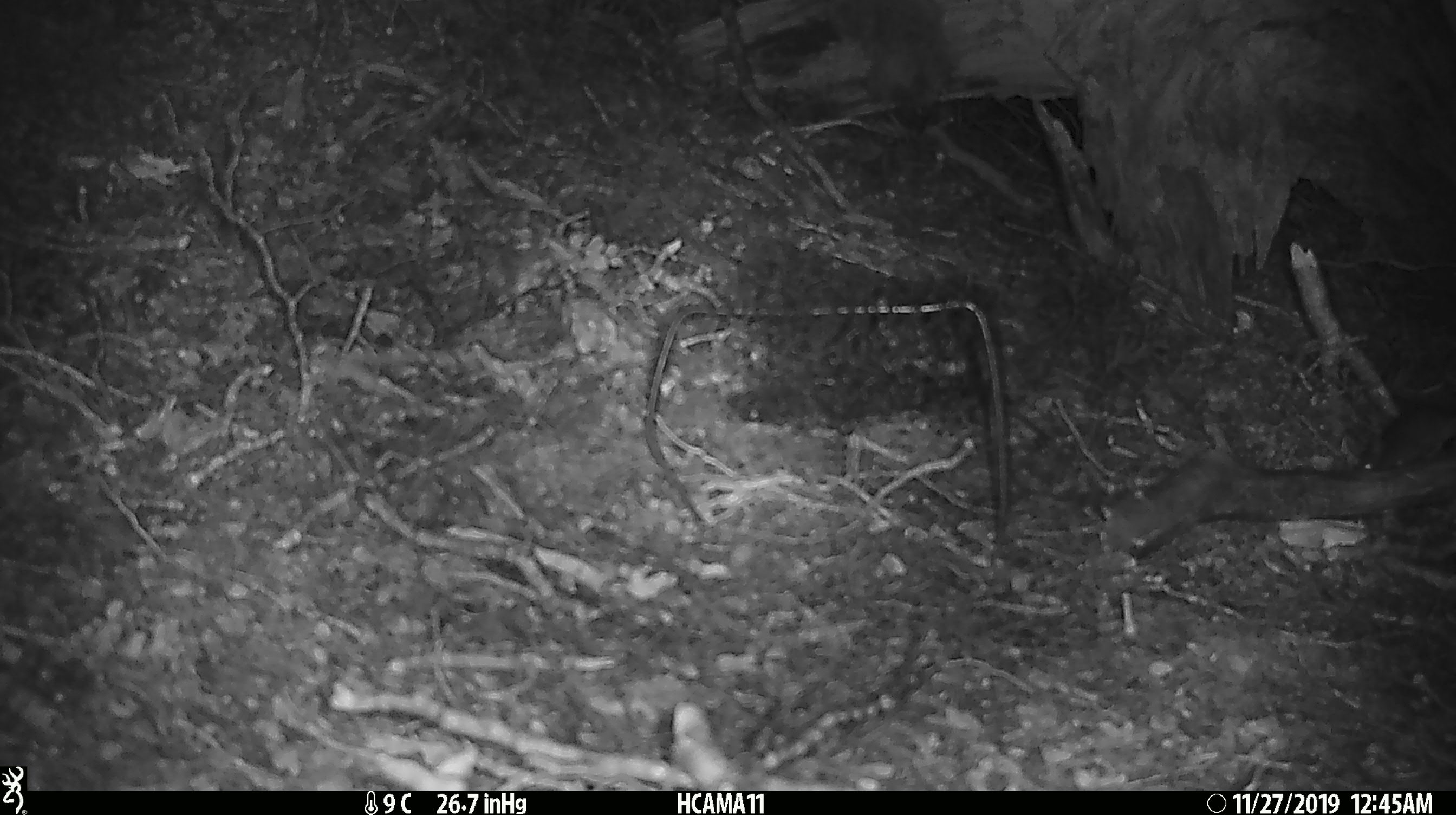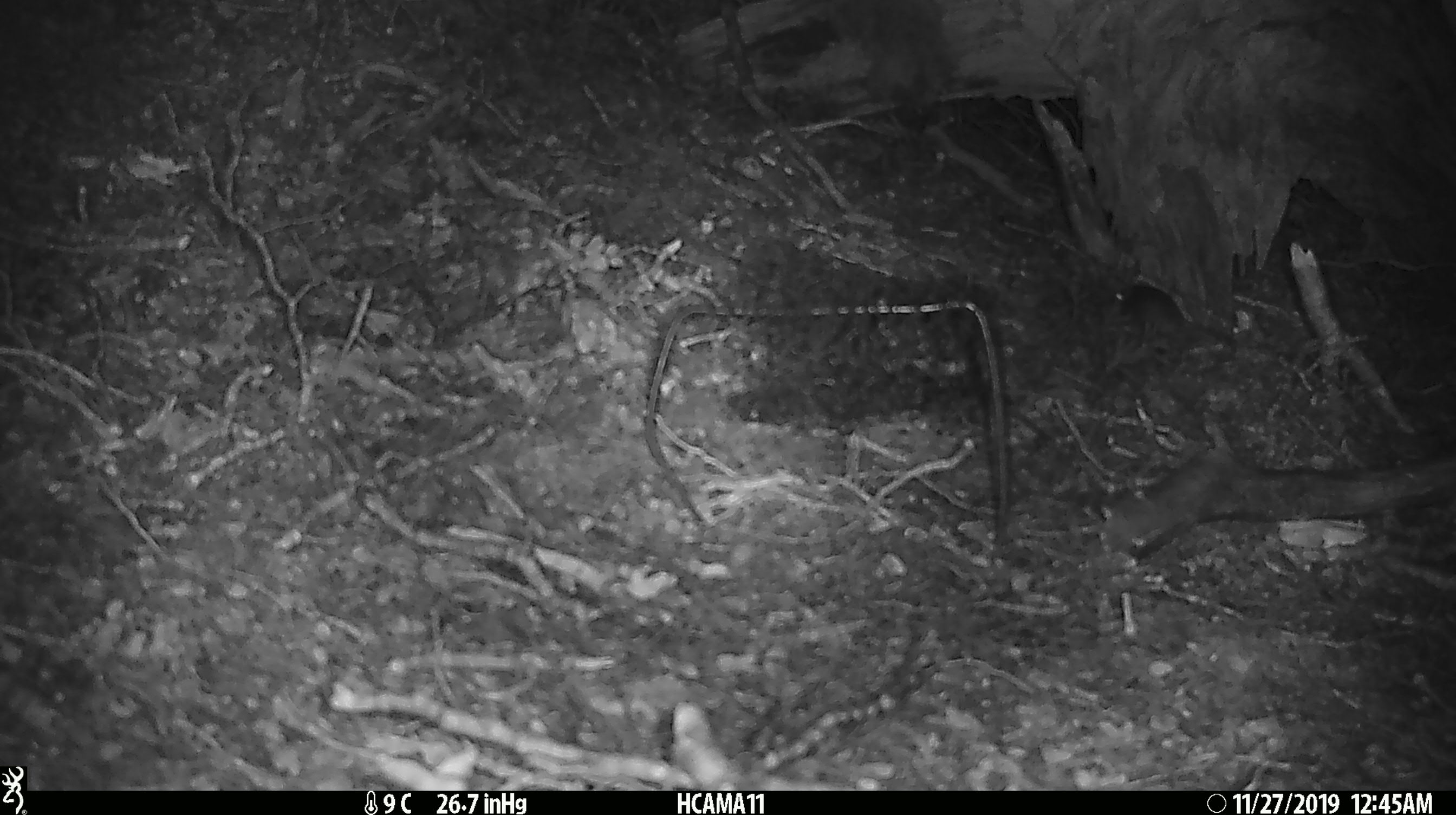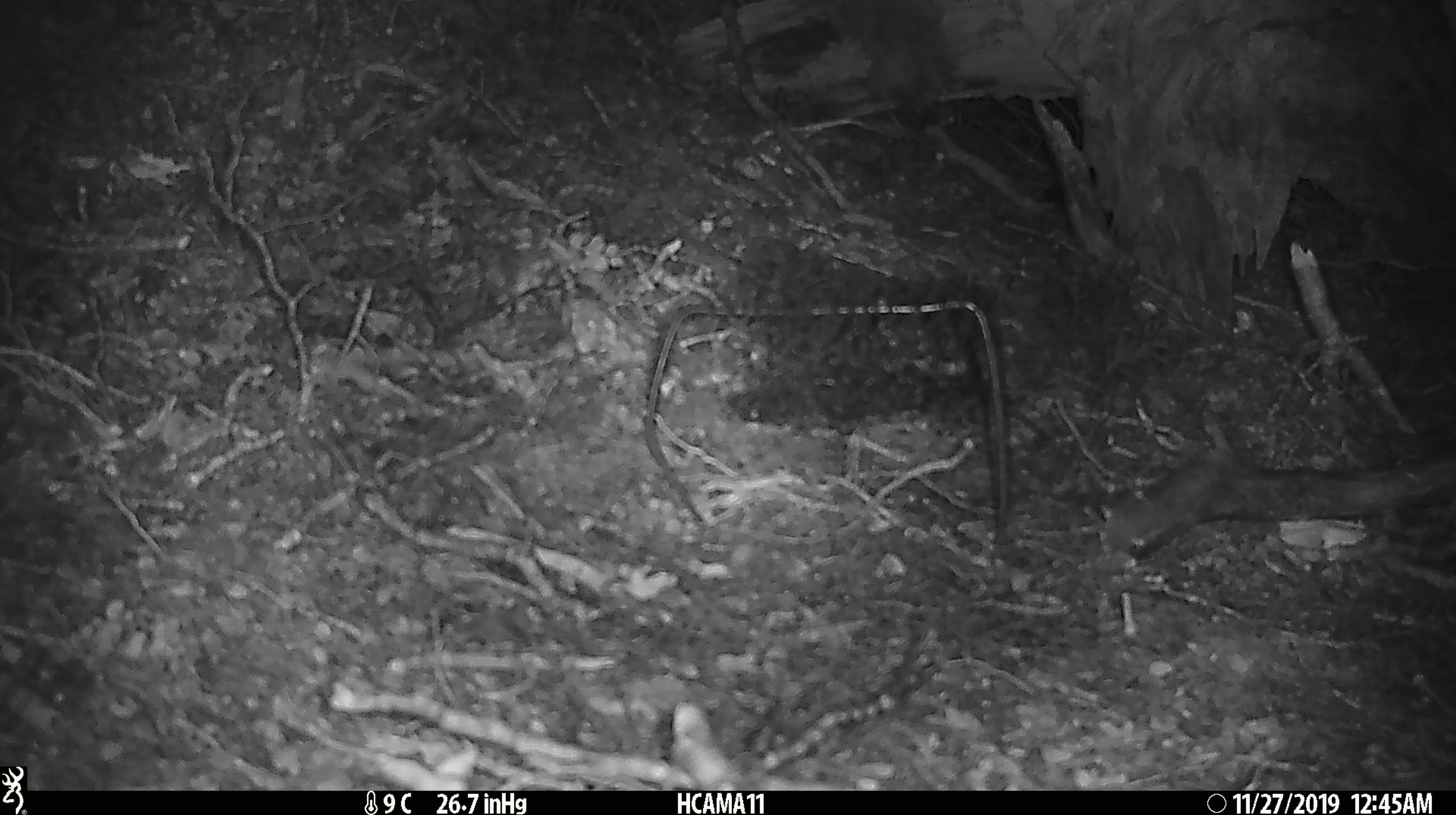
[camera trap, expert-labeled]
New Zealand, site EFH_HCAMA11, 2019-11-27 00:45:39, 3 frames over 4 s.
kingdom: Animalia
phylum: Chordata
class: Mammalia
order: Rodentia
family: Muridae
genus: Mus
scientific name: Mus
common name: mouse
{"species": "mouse (Mus)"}